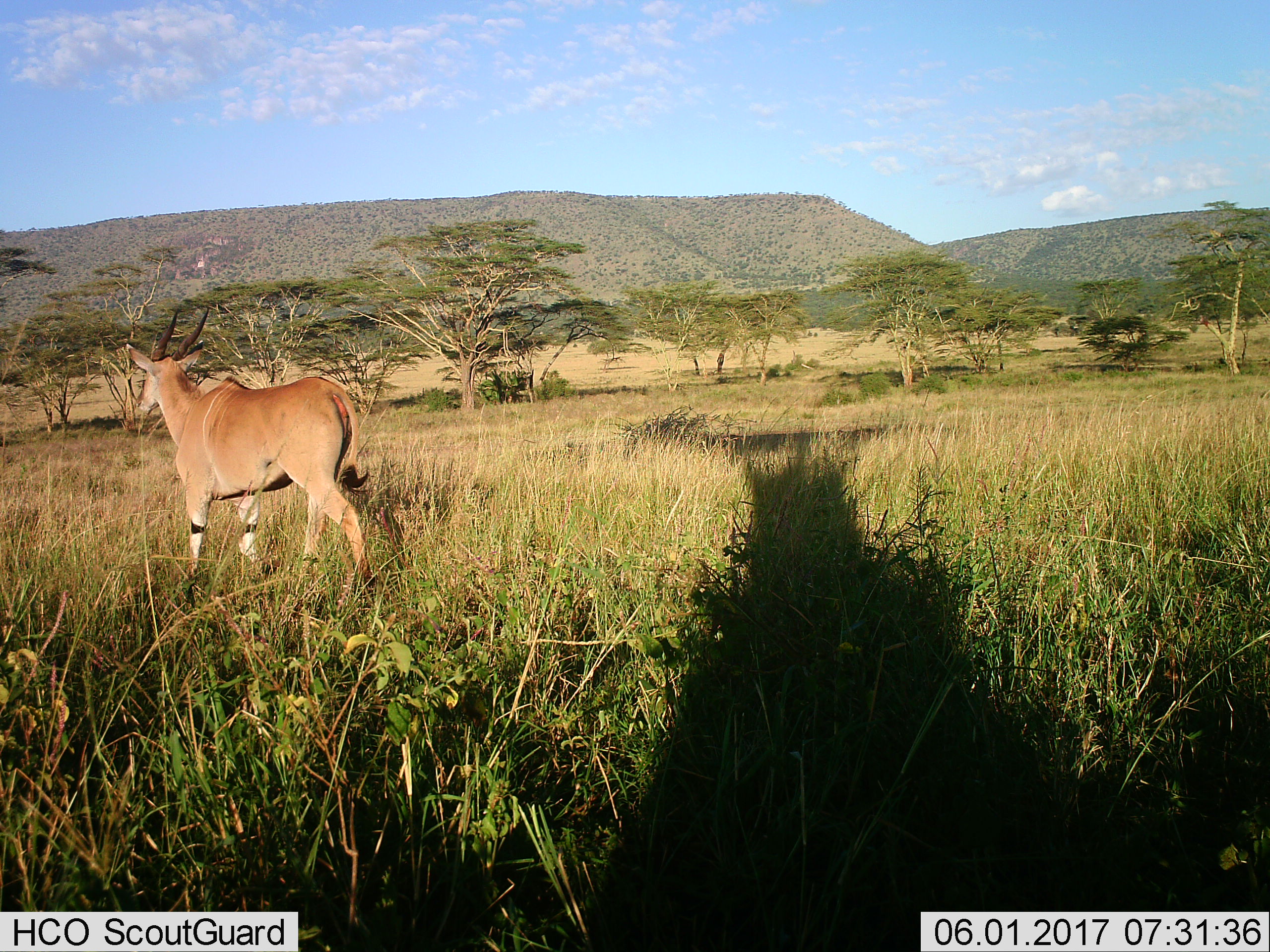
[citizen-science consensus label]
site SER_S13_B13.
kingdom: Animalia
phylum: Chordata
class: Mammalia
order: Artiodactyla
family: Bovidae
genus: Tragelaphus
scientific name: Tragelaphus oryx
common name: eland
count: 1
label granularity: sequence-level